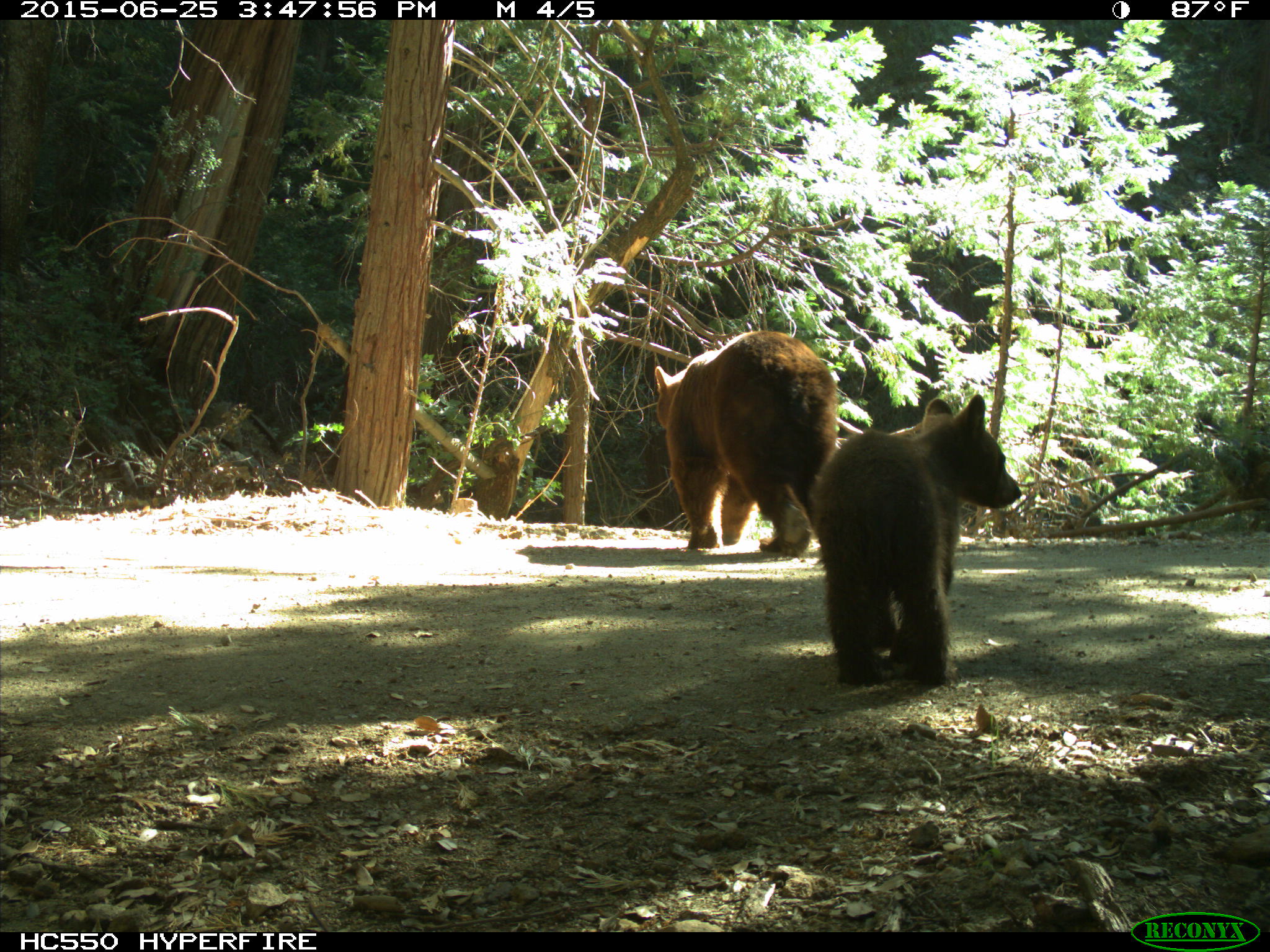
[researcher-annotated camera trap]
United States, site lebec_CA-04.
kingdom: Animalia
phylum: Chordata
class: Mammalia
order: Carnivora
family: Ursidae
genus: Ursus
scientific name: Ursus americanus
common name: american black bear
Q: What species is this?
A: Ursus americanus (american black bear).